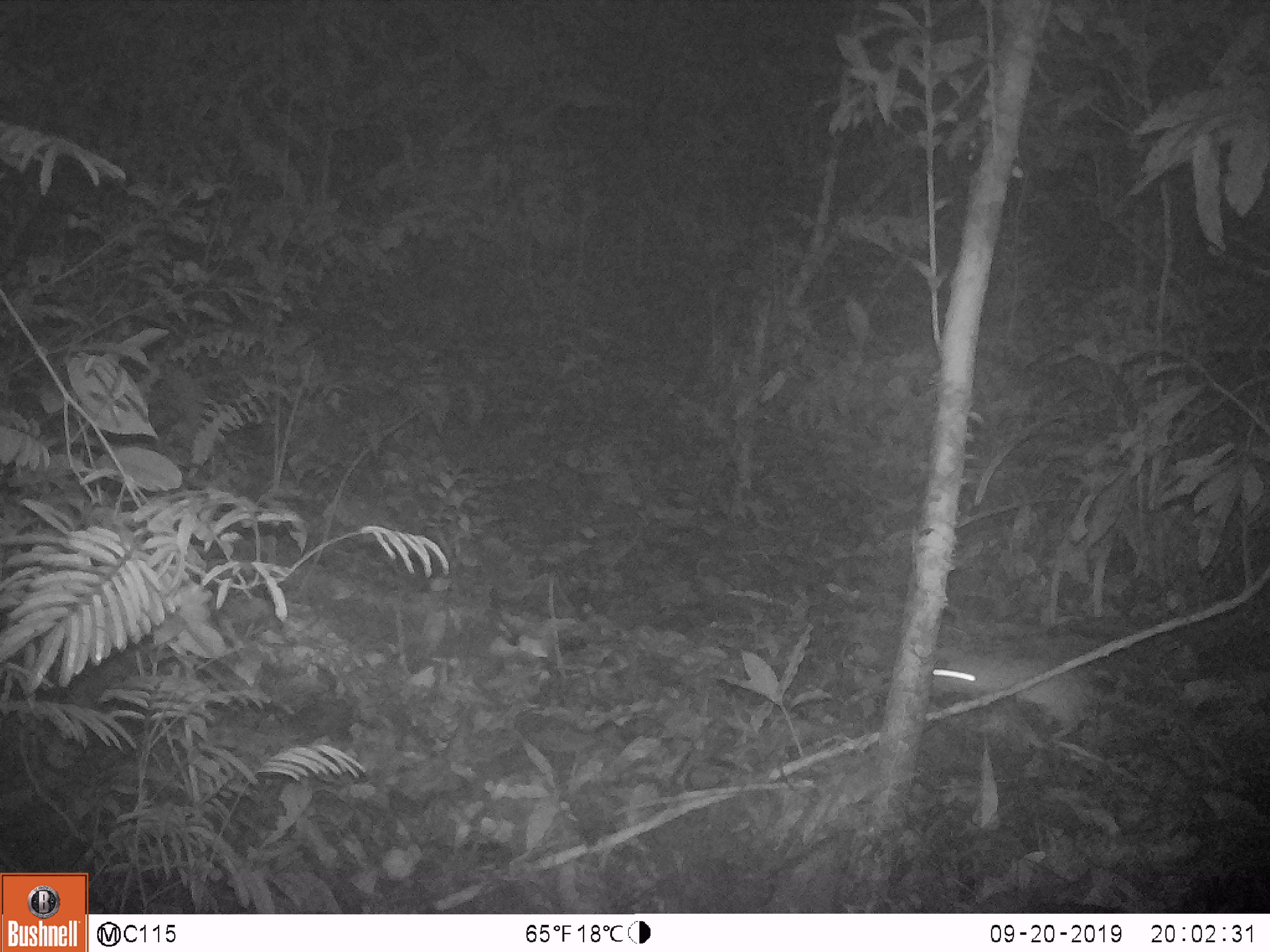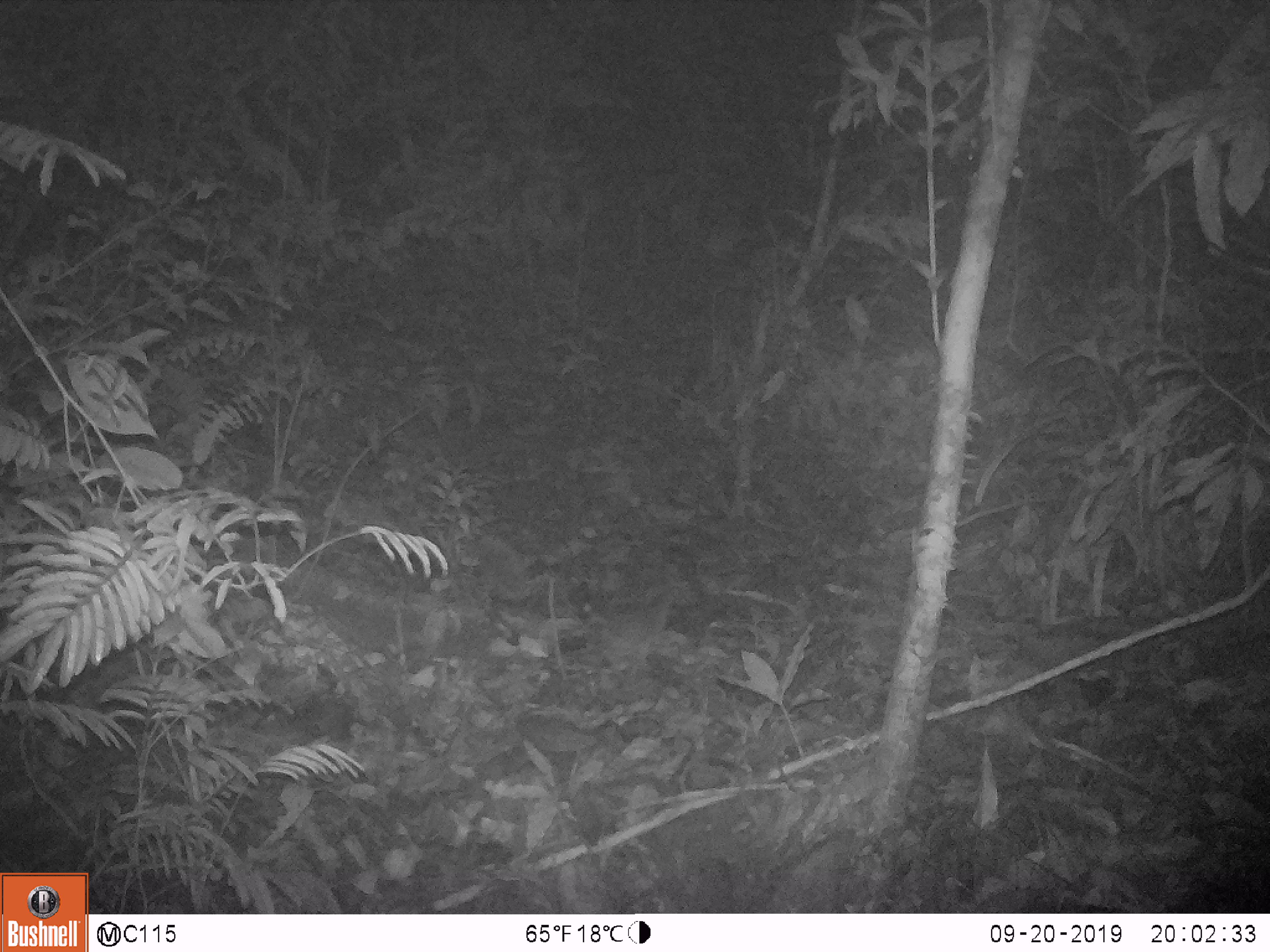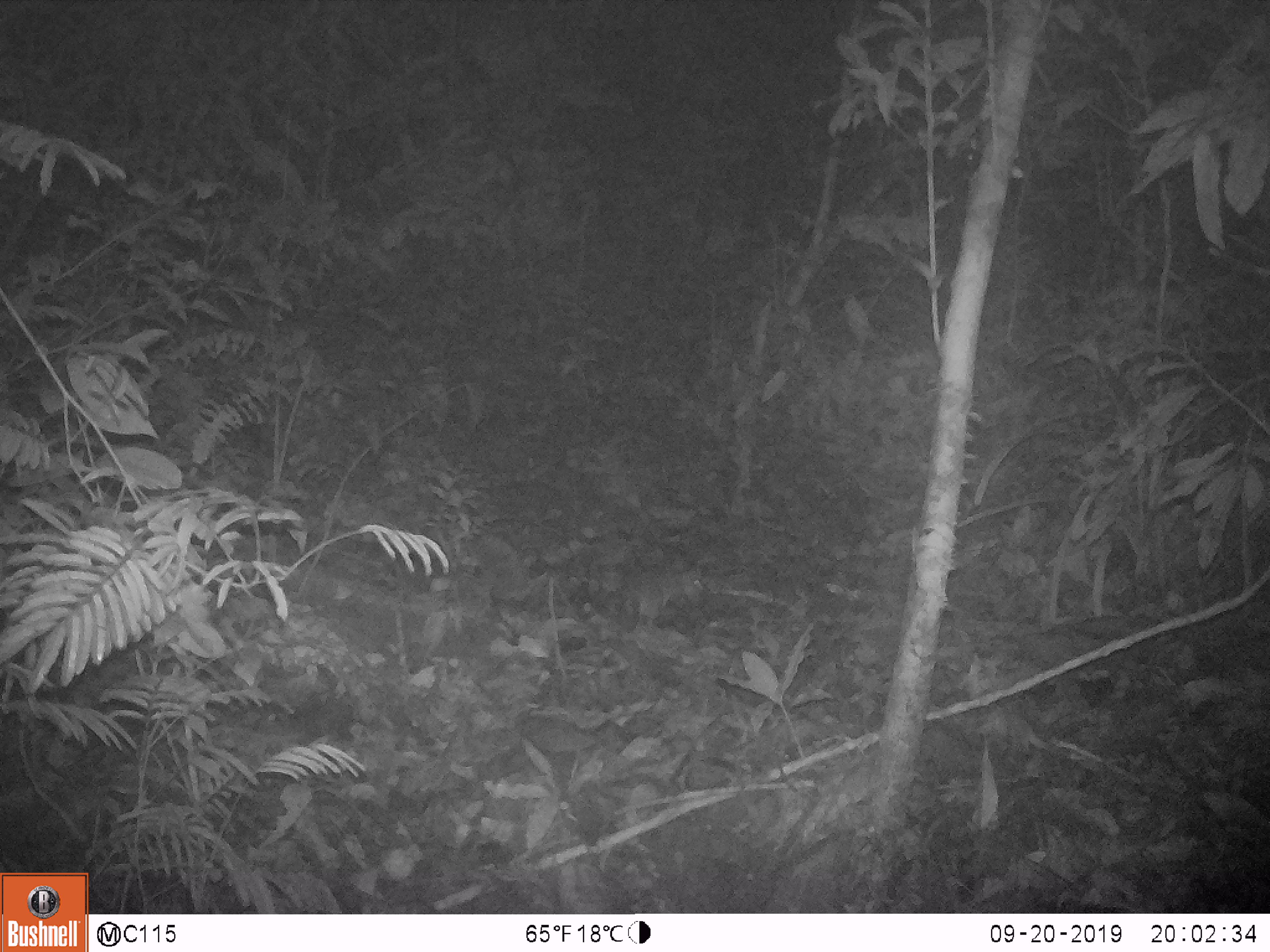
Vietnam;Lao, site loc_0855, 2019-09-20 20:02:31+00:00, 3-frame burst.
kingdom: Animalia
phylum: Chordata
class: Mammalia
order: Rodentia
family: Muridae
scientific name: Muridae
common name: old-world mice and rats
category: unidentified murid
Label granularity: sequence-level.